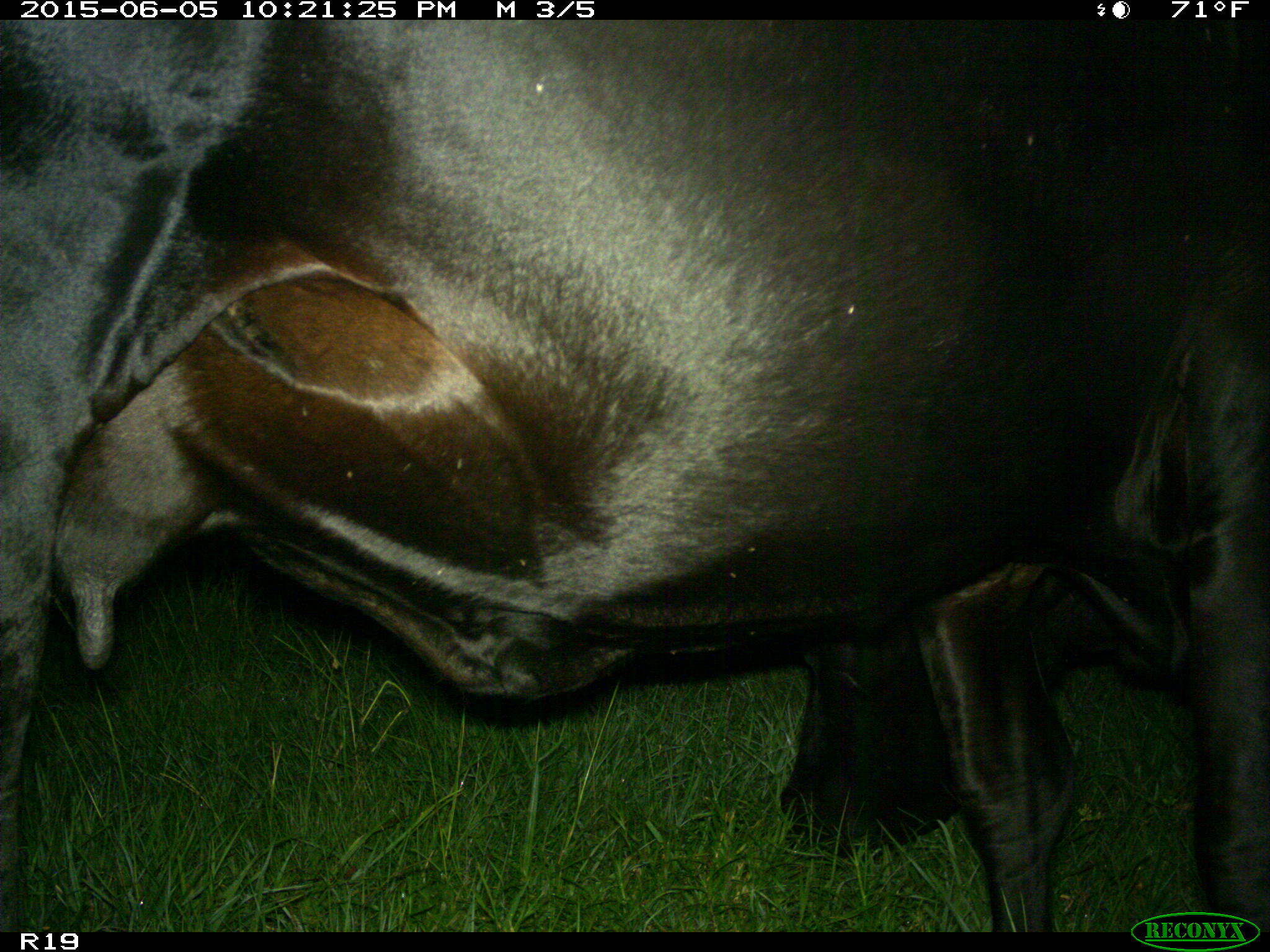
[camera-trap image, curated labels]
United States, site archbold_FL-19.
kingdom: Animalia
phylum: Chordata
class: Mammalia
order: Artiodactyla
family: Bovidae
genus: Bos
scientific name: Bos taurus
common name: domestic cow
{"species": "Bos taurus (domestic cow)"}